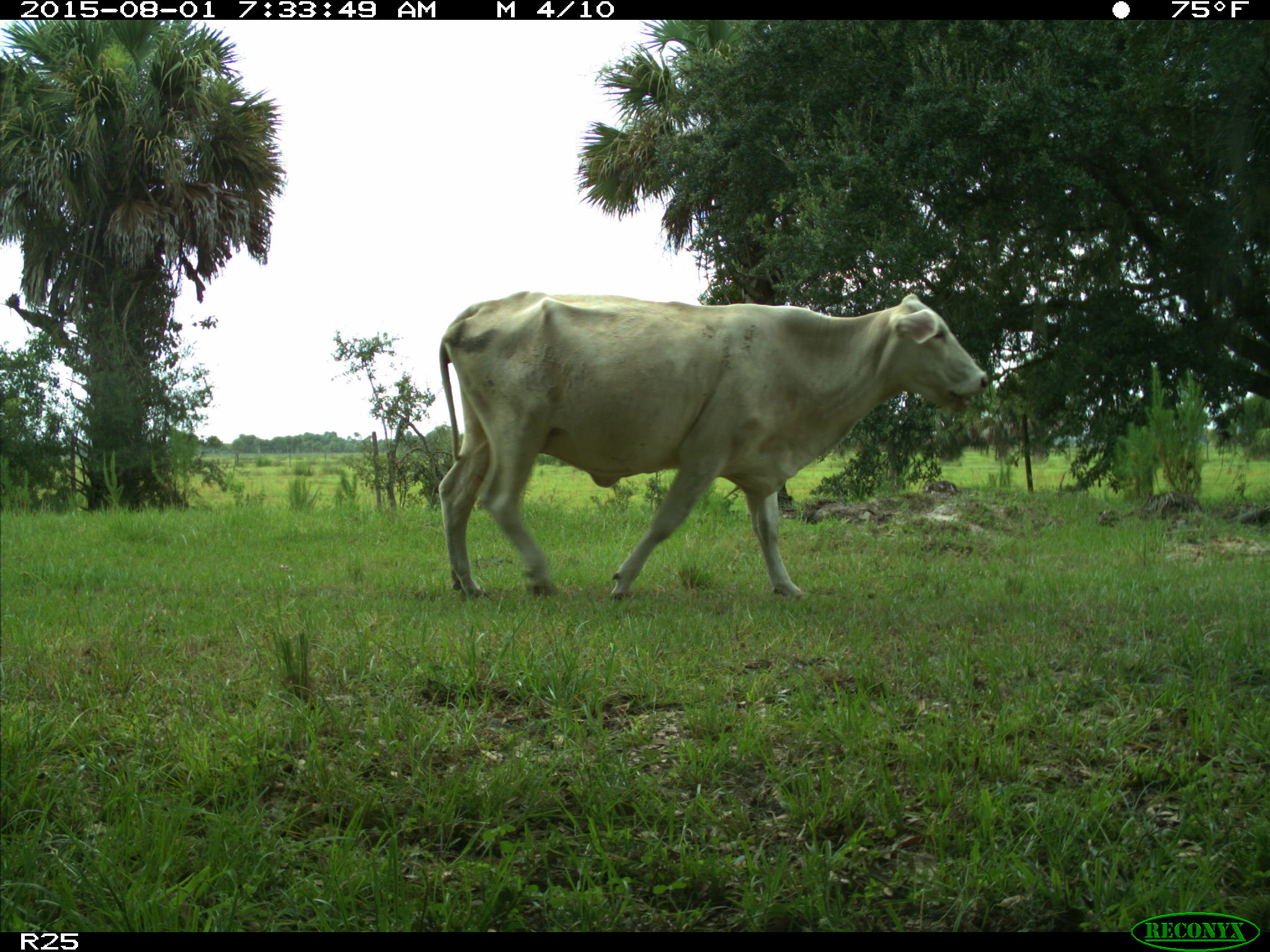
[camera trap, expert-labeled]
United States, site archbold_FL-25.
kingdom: Animalia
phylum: Chordata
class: Mammalia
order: Artiodactyla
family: Bovidae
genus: Bos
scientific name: Bos taurus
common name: domestic cow